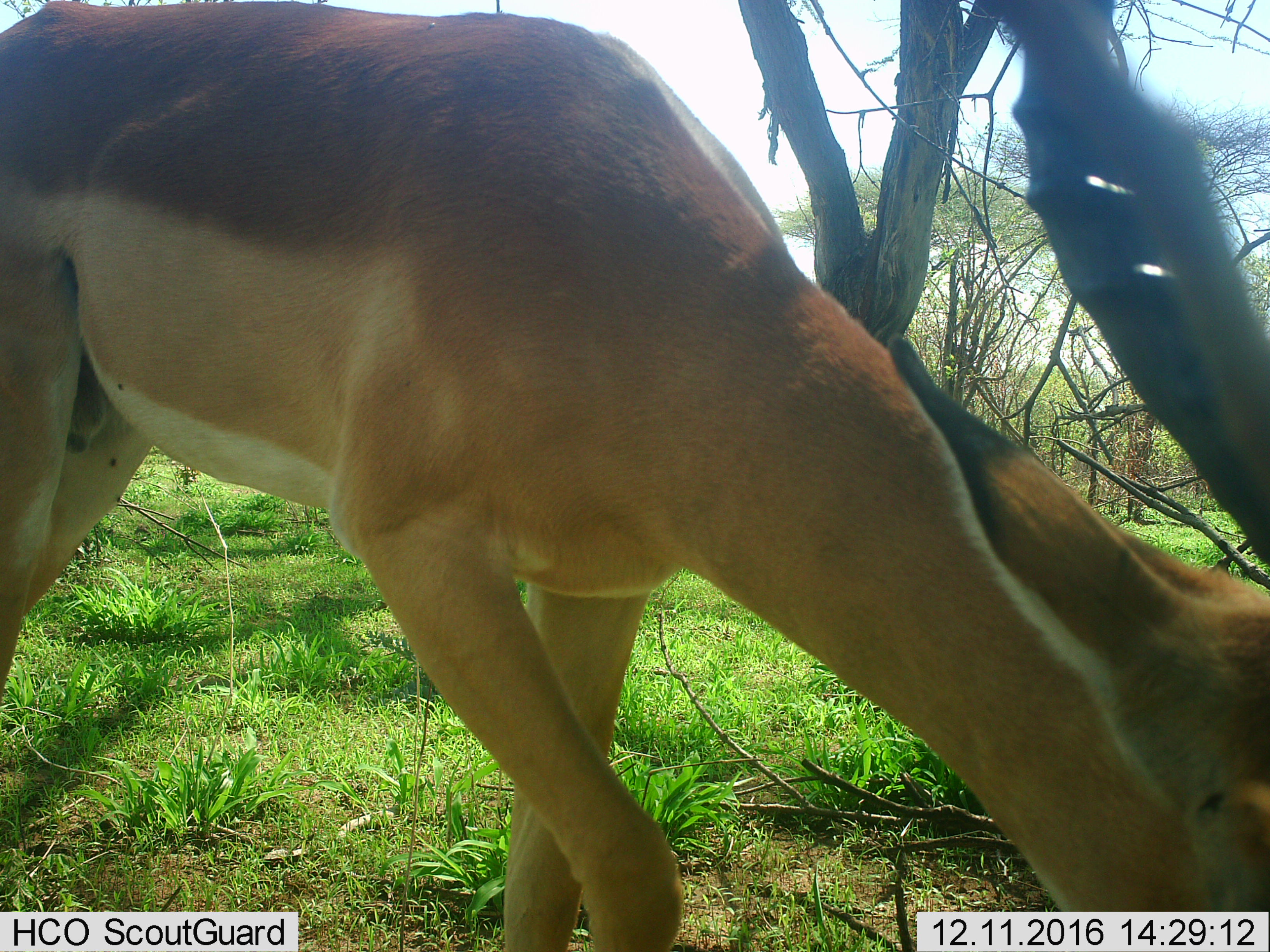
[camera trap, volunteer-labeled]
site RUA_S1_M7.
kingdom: Animalia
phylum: Chordata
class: Mammalia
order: Artiodactyla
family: Bovidae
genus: Aepyceros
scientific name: Aepyceros melampus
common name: impala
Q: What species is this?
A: Impala (Aepyceros melampus).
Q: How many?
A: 1.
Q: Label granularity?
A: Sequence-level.